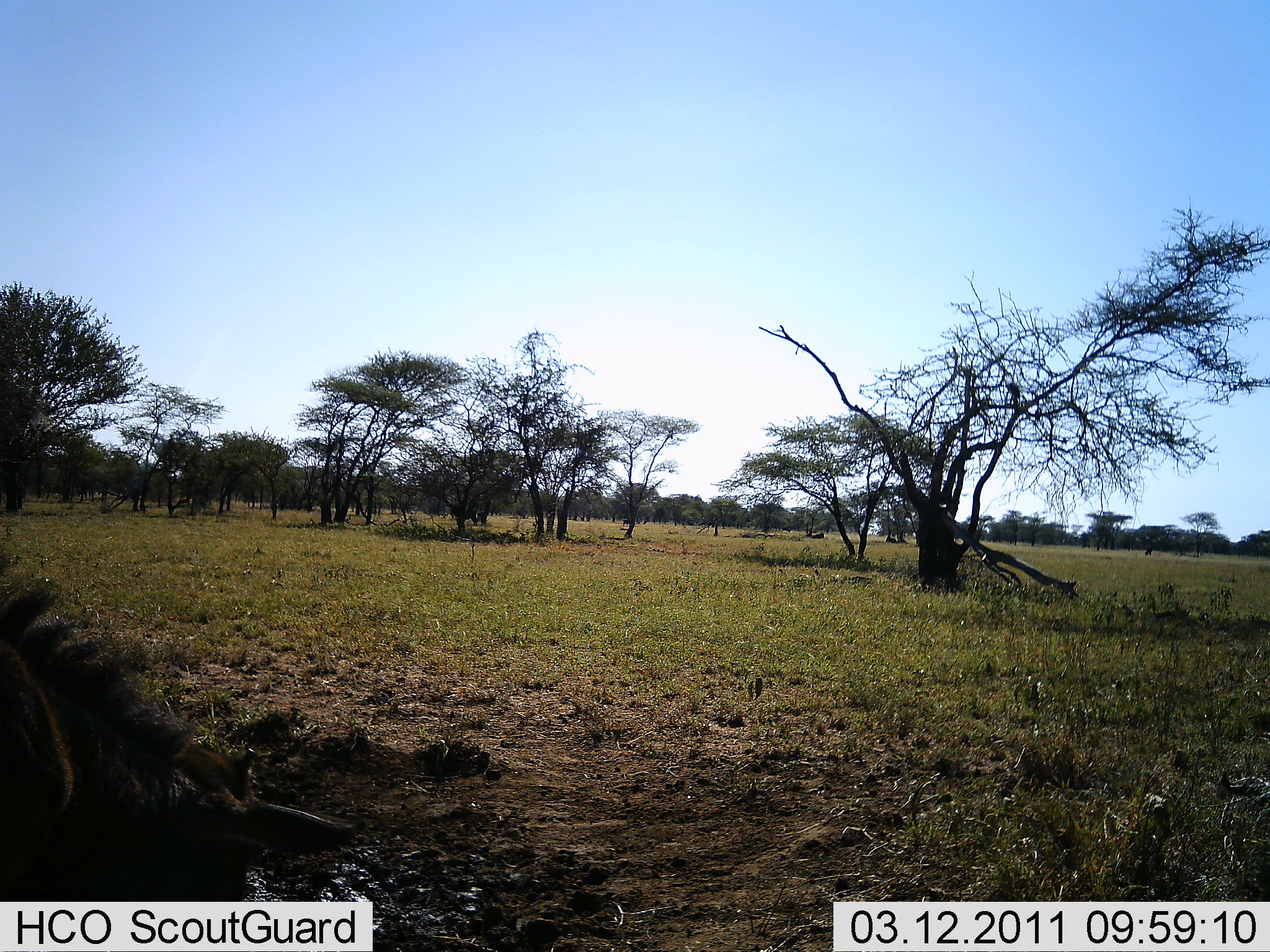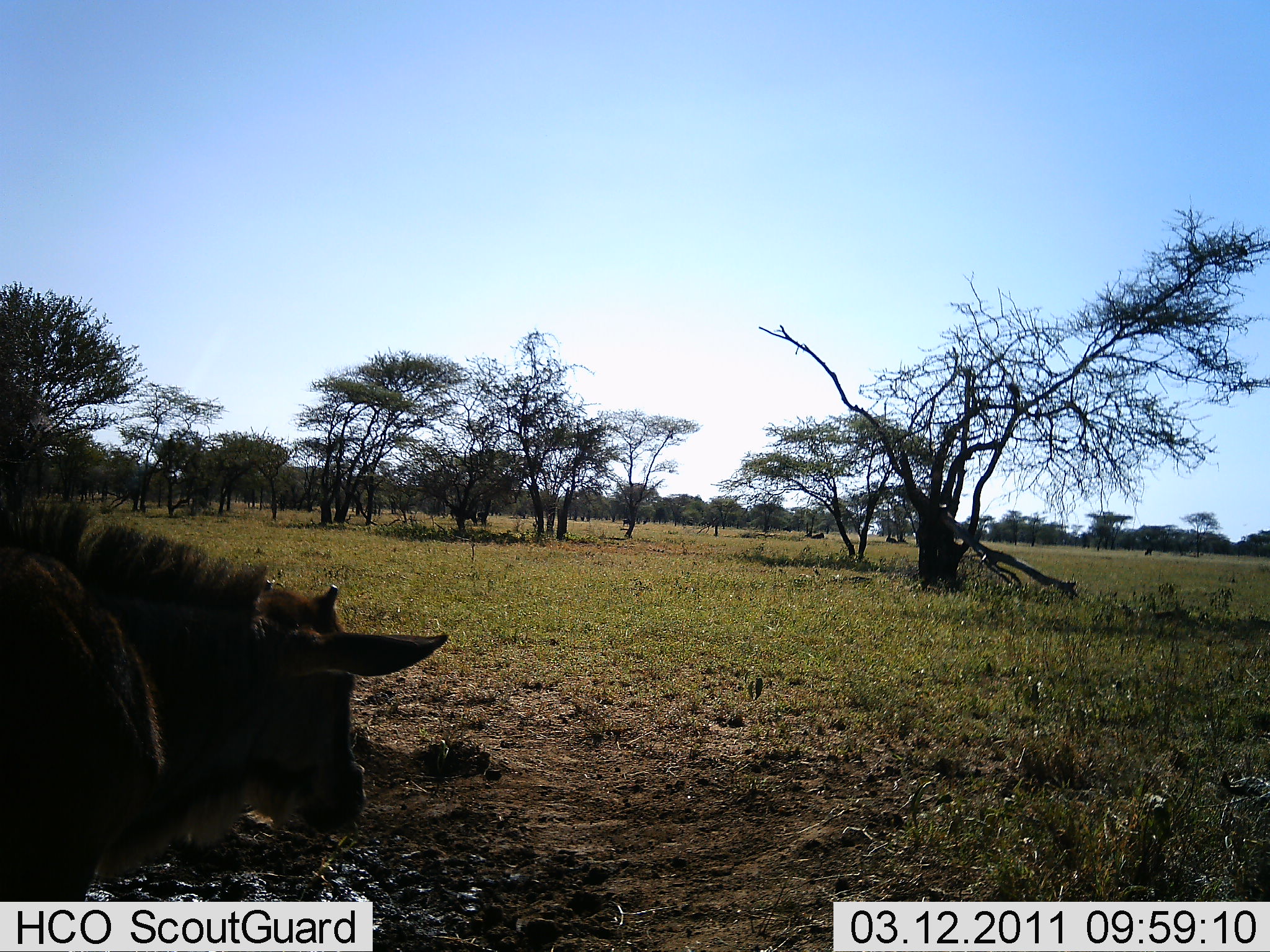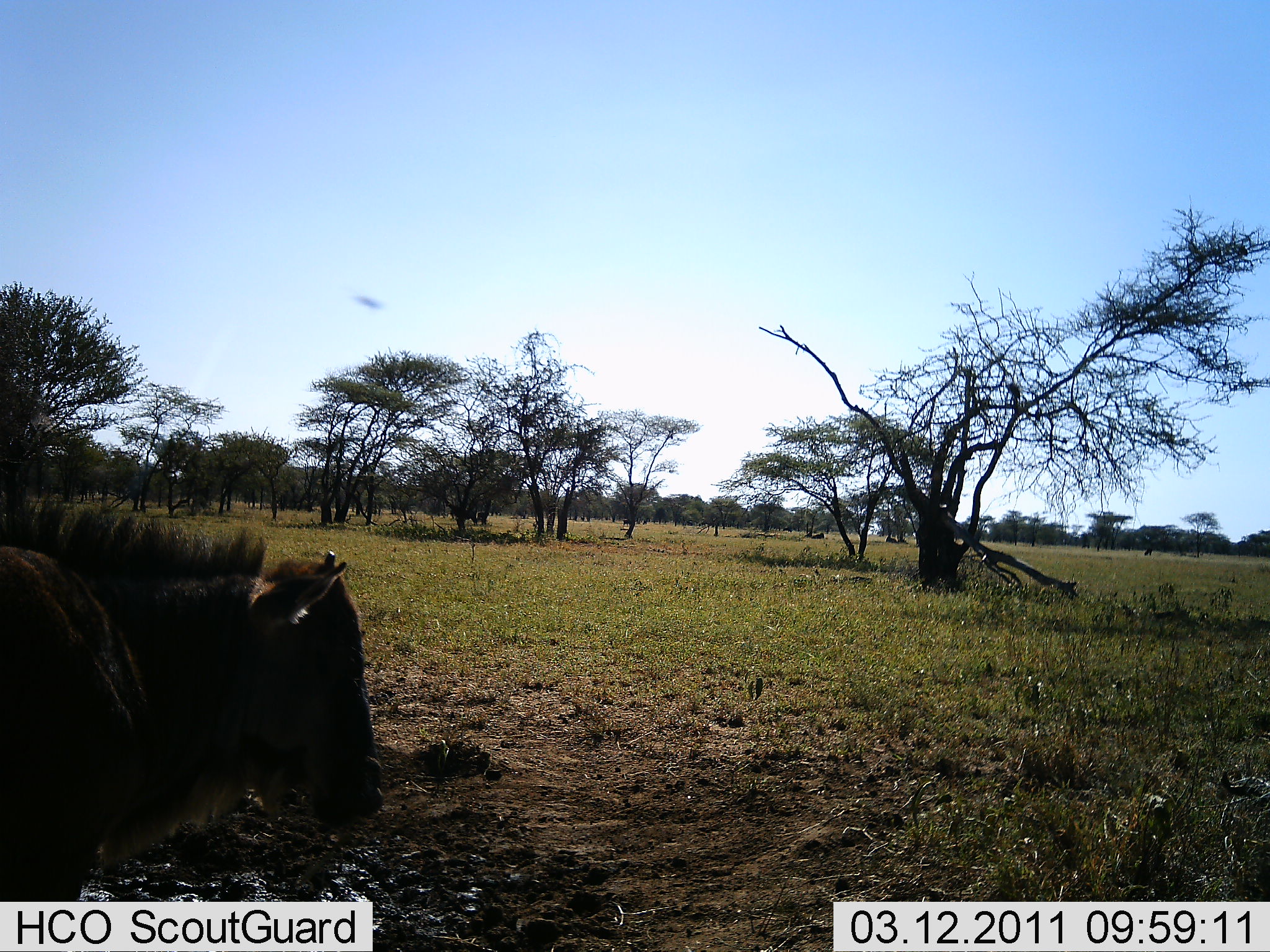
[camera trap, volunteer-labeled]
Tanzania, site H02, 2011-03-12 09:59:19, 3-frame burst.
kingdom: Animalia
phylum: Chordata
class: Mammalia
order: Artiodactyla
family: Bovidae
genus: Connochaetes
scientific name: Connochaetes taurinus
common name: blue wildebeest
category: wildebeest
Wildebeest (blue wildebeest) (Connochaetes taurinus), count 1. Behavior (volunteer vote fractions): standing 33%, resting 8%, moving 42%, interacting 0%. Young present (vote fraction): 25%. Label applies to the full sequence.